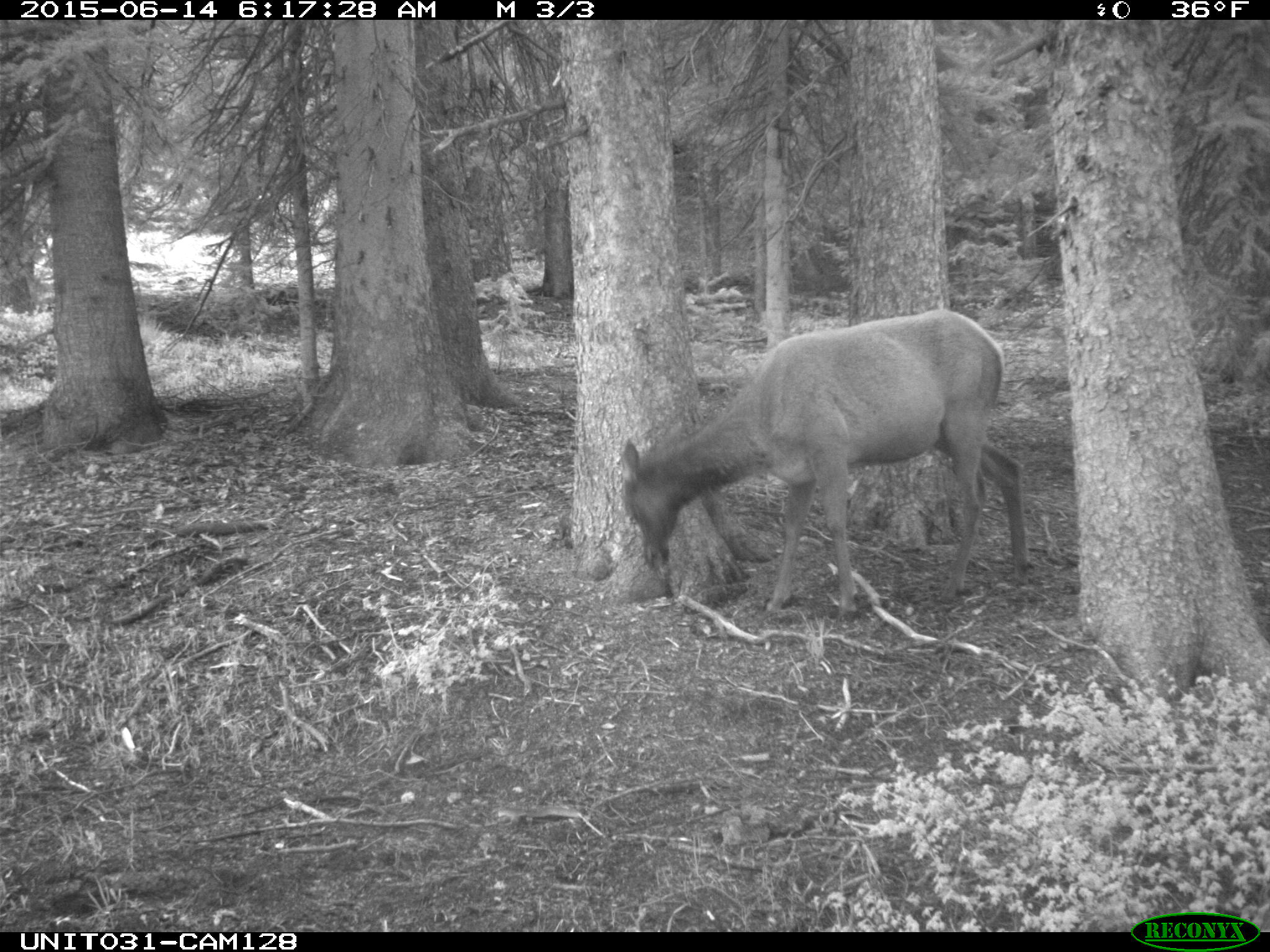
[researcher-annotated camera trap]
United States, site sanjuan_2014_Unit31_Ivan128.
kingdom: Animalia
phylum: Chordata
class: Mammalia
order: Artiodactyla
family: Cervidae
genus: Cervus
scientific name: Cervus elaphus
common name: red deer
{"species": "Cervus elaphus (red deer)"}